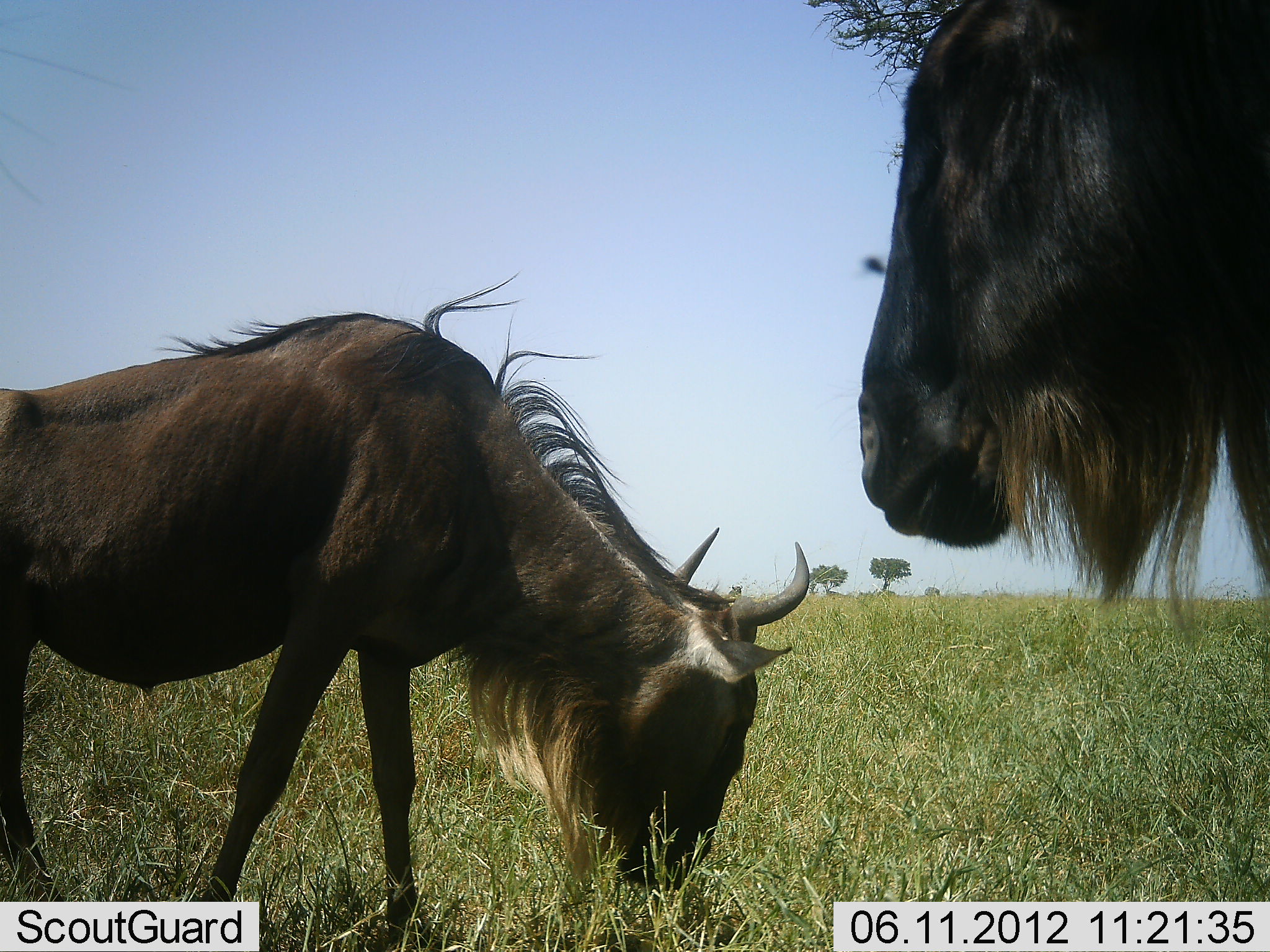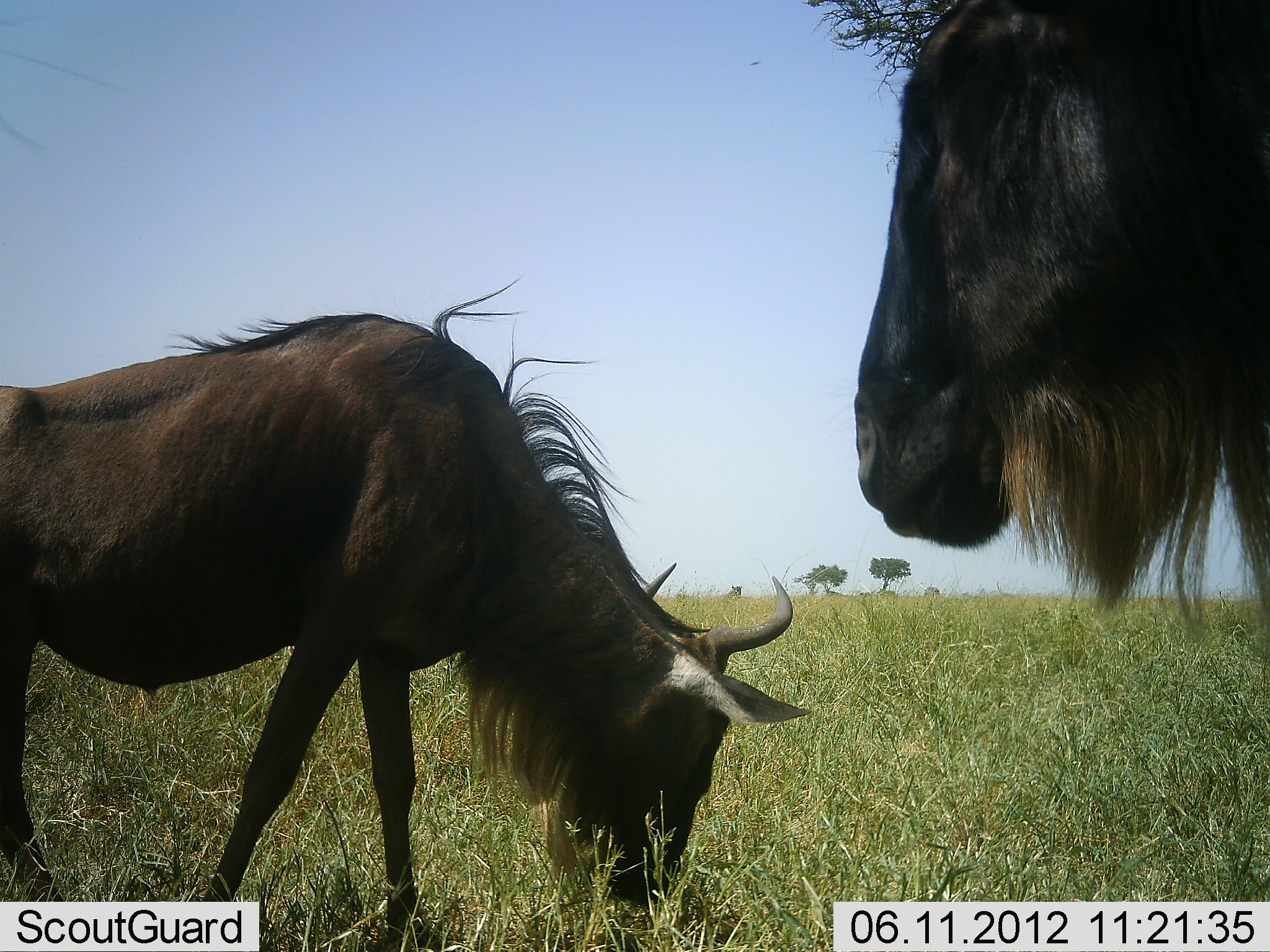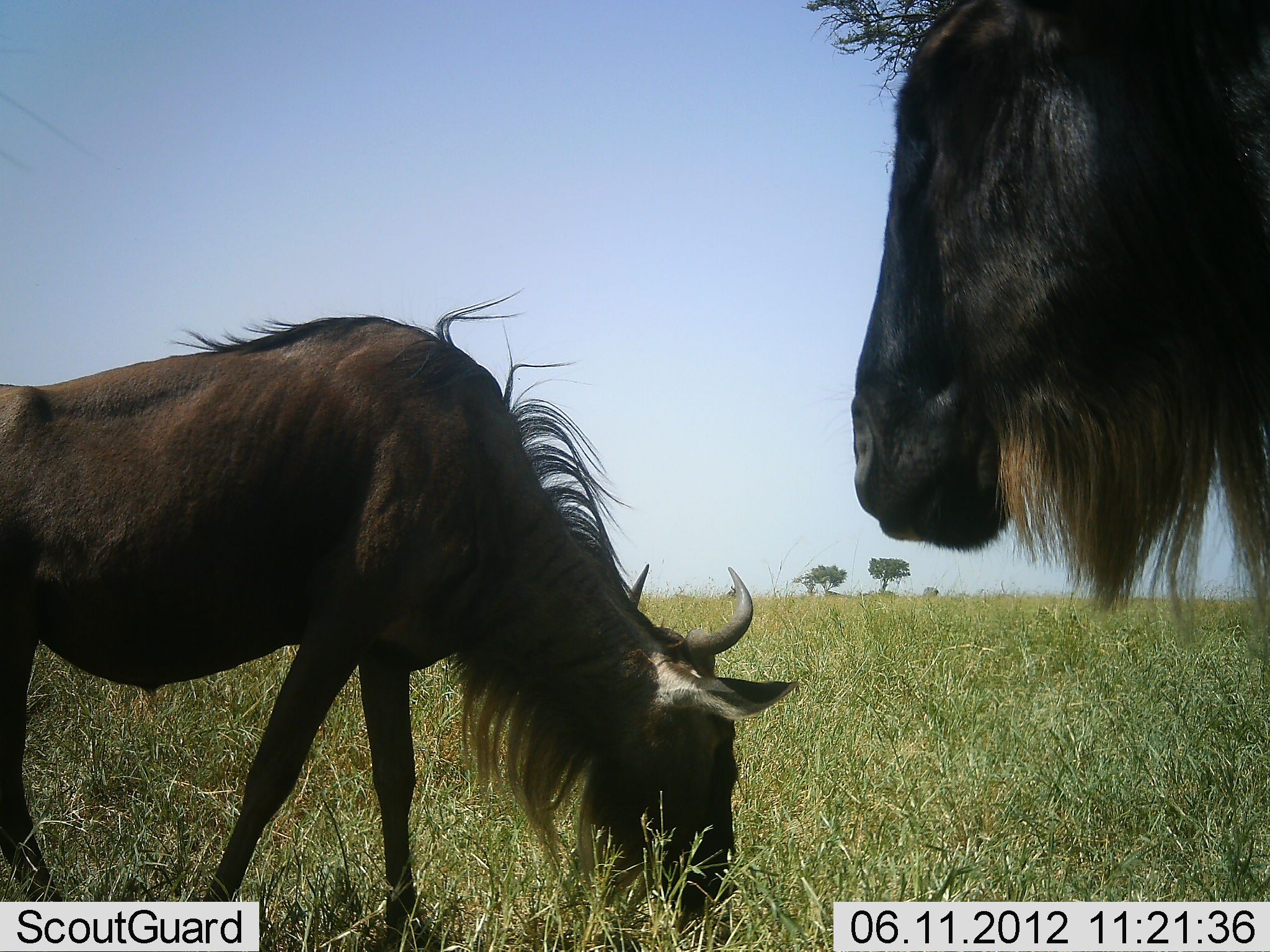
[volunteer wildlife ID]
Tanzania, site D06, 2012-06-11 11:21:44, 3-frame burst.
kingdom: Animalia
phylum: Chordata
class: Mammalia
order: Artiodactyla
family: Bovidae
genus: Connochaetes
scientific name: Connochaetes taurinus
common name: blue wildebeest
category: wildebeest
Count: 2.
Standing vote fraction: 90%.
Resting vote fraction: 0%.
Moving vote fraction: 0%.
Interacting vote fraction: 0%.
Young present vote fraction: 10%.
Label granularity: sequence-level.